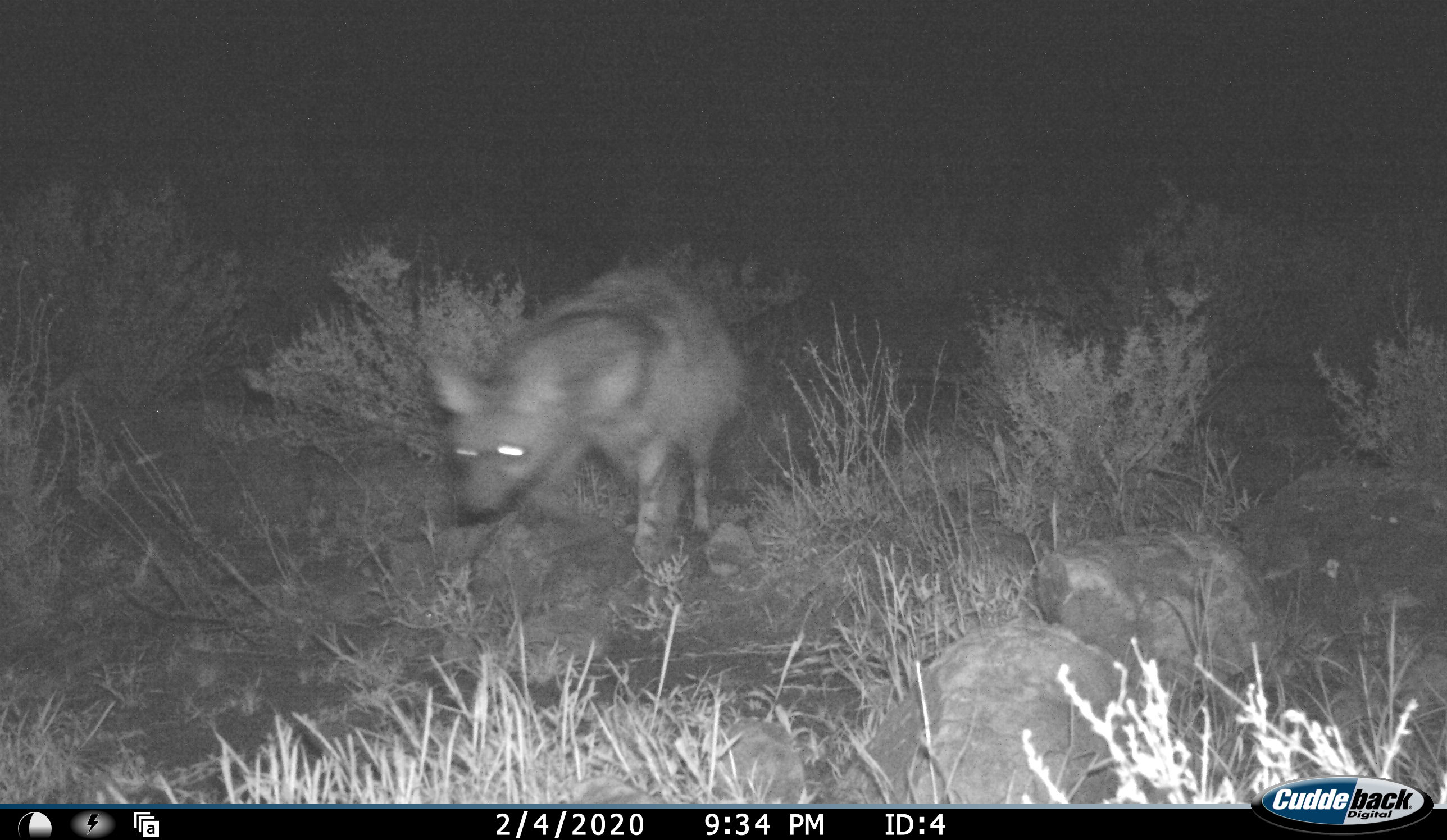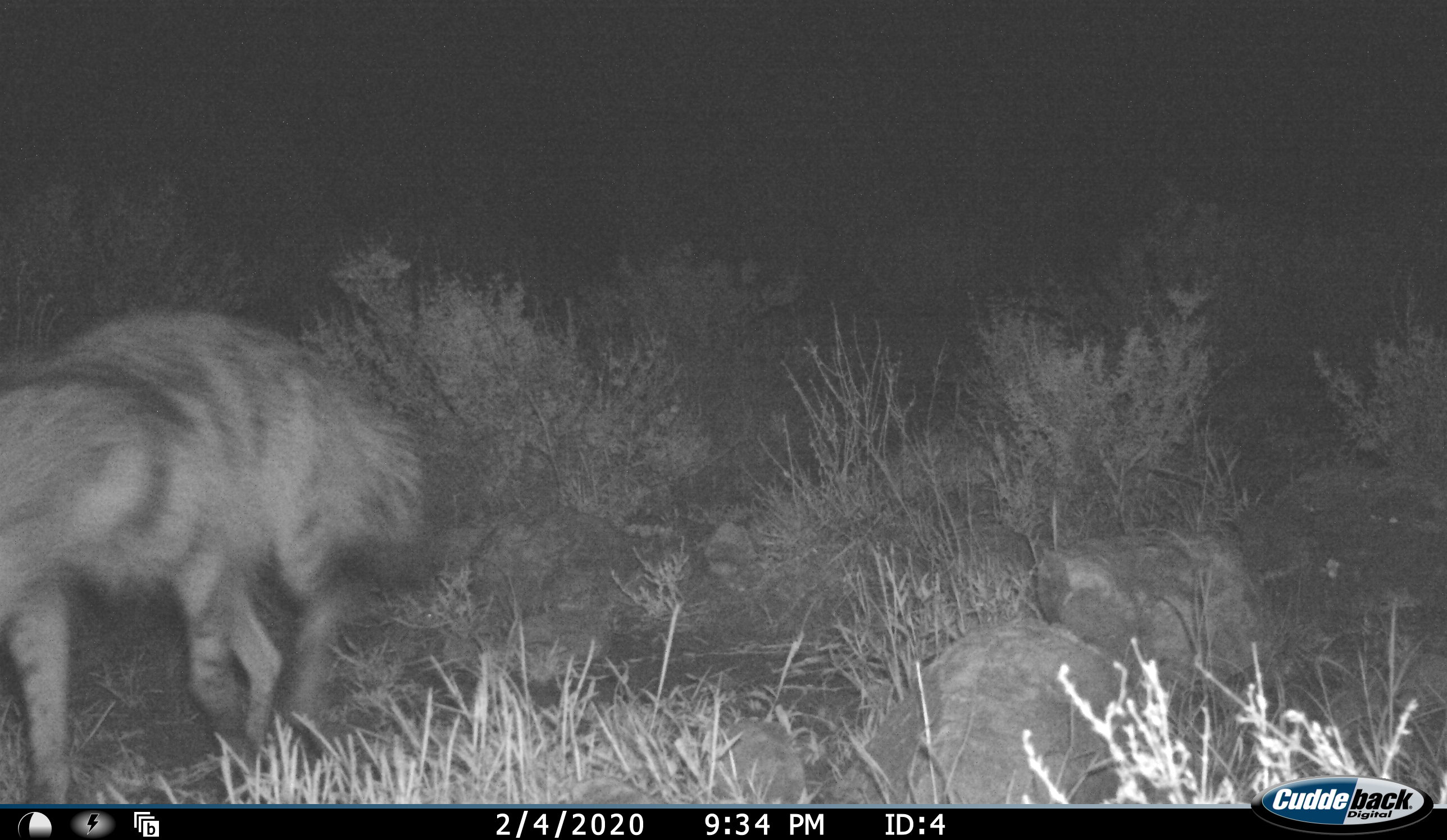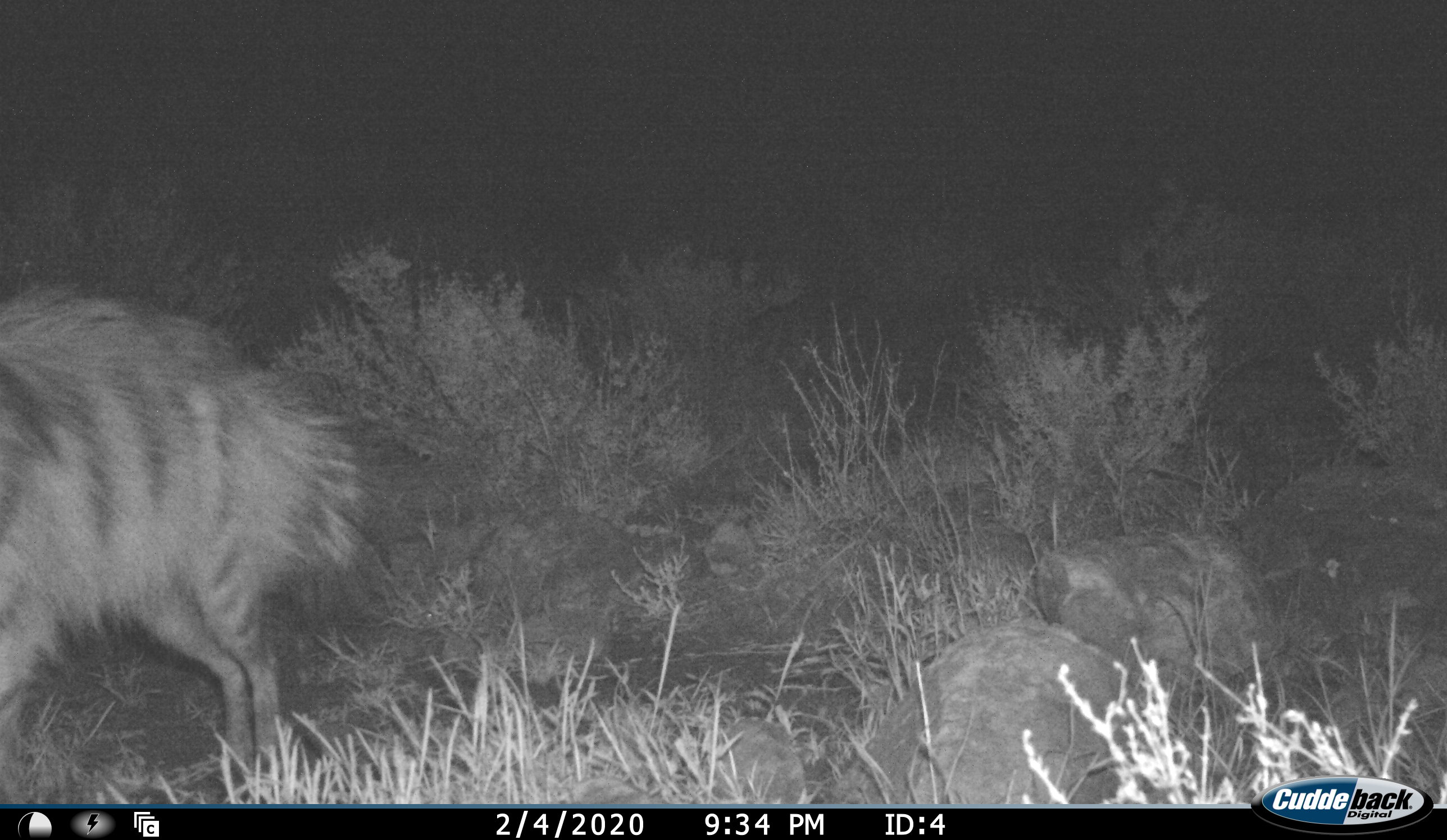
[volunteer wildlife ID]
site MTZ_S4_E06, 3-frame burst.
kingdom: Animalia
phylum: Chordata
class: Mammalia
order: Carnivora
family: Hyaenidae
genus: Proteles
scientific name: Proteles cristatus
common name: aardwolf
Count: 1.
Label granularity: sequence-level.